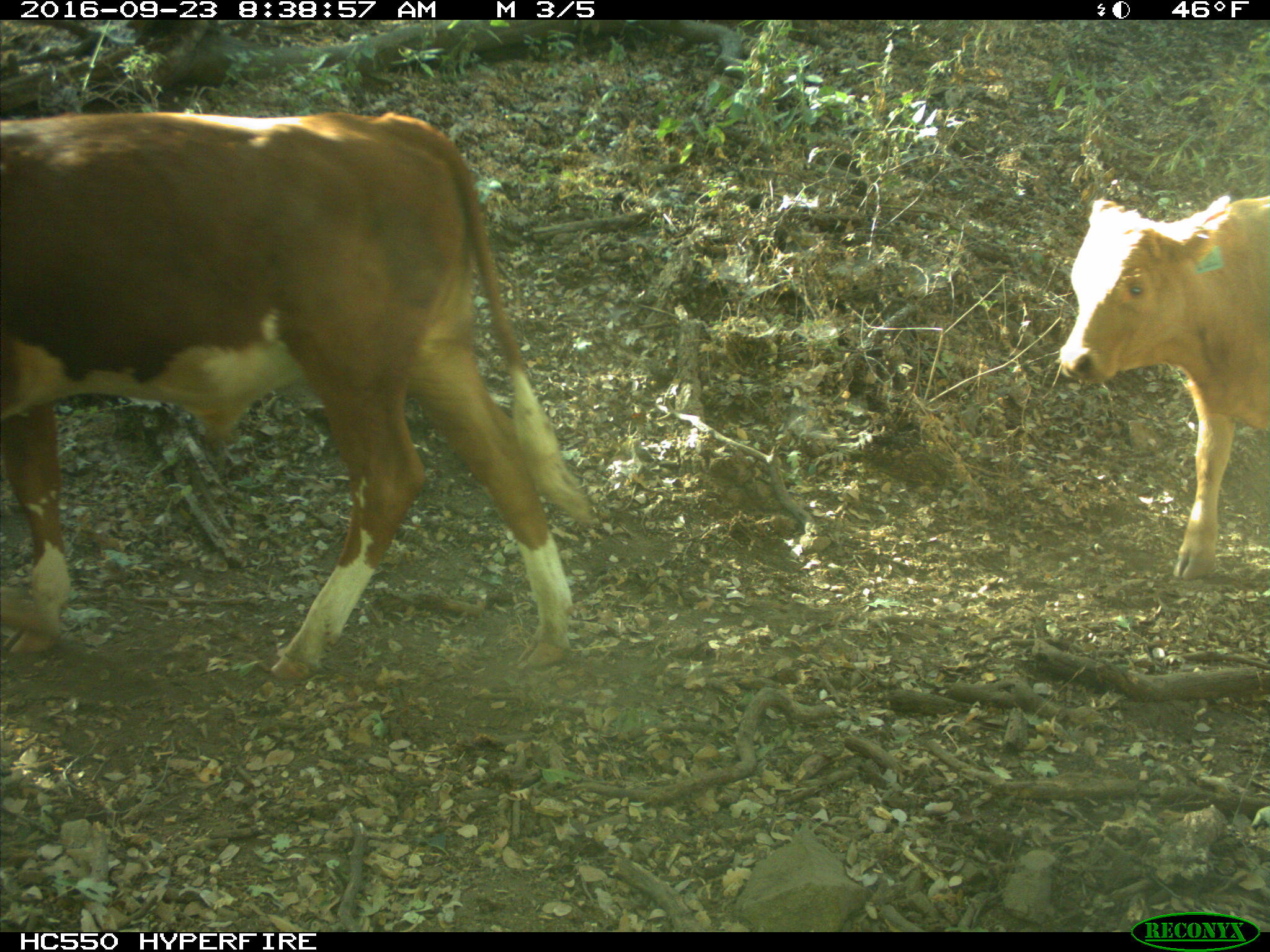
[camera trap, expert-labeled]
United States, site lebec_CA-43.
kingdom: Animalia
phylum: Chordata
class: Mammalia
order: Artiodactyla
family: Bovidae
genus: Bos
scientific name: Bos taurus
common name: domestic cow